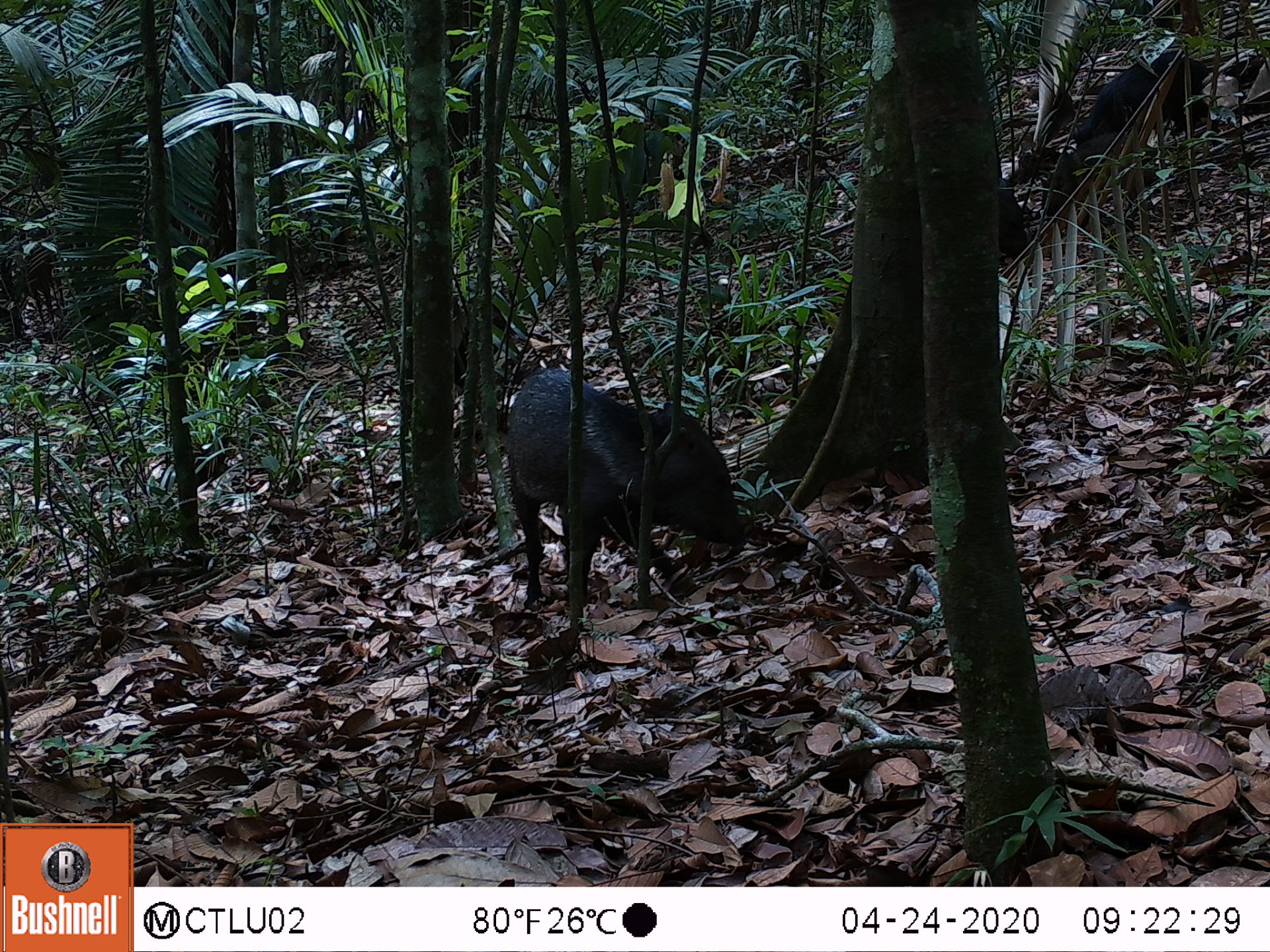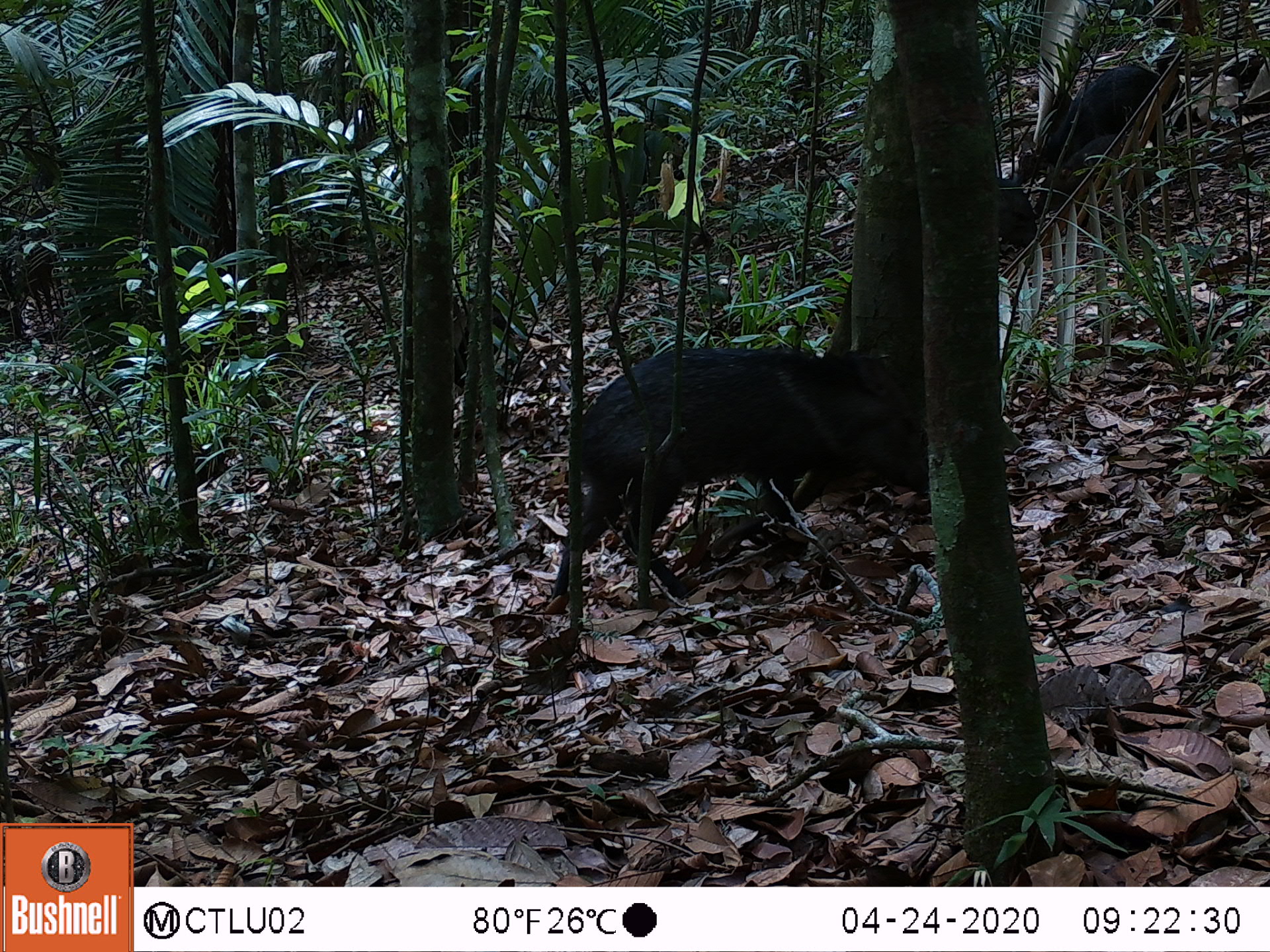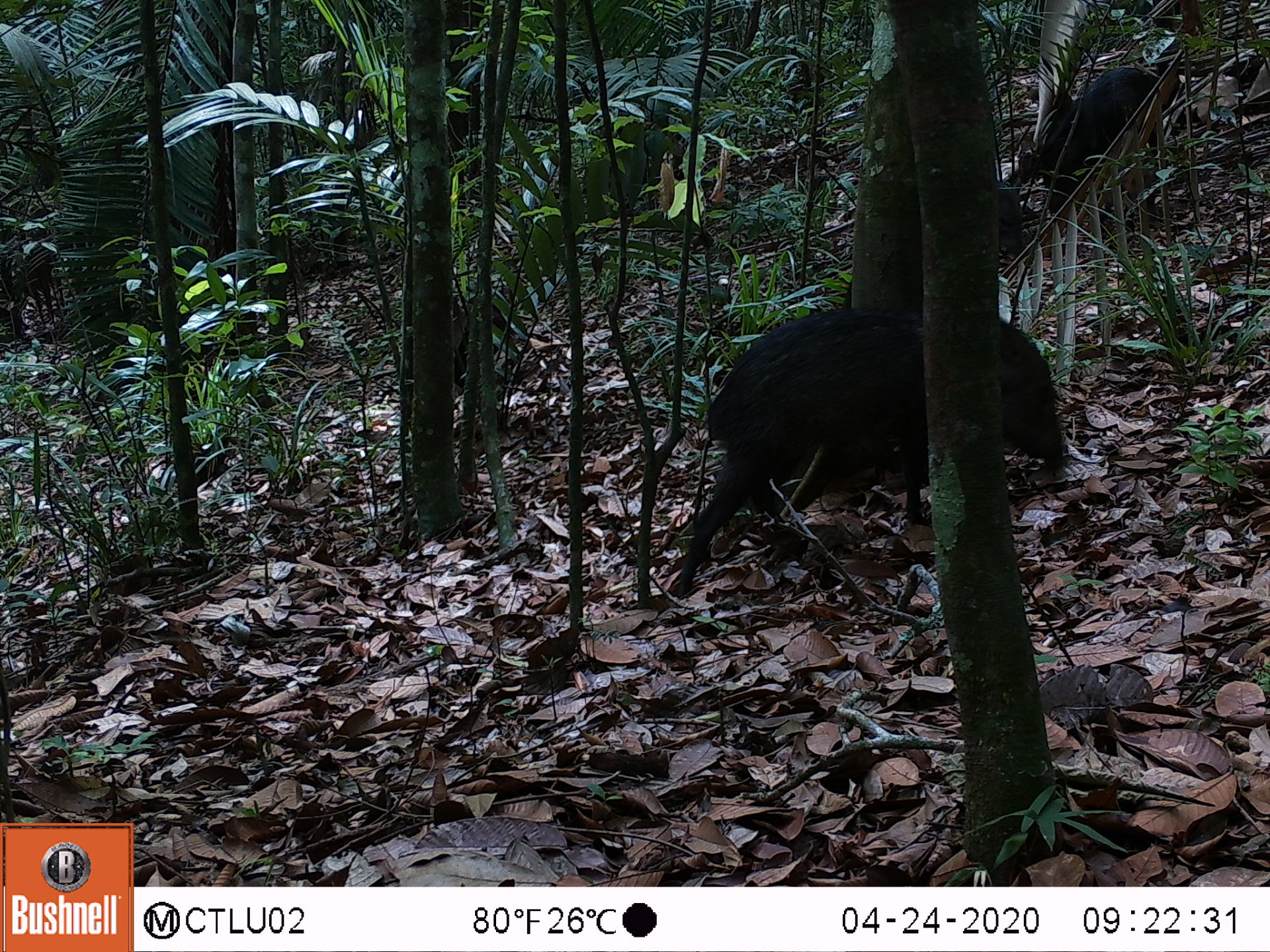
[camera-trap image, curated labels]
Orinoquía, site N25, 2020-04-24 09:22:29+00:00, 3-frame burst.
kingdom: Animalia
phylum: Chordata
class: Mammalia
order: Artiodactyla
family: Tayassuidae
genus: Pecari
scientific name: Pecari tajacu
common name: collared peccary